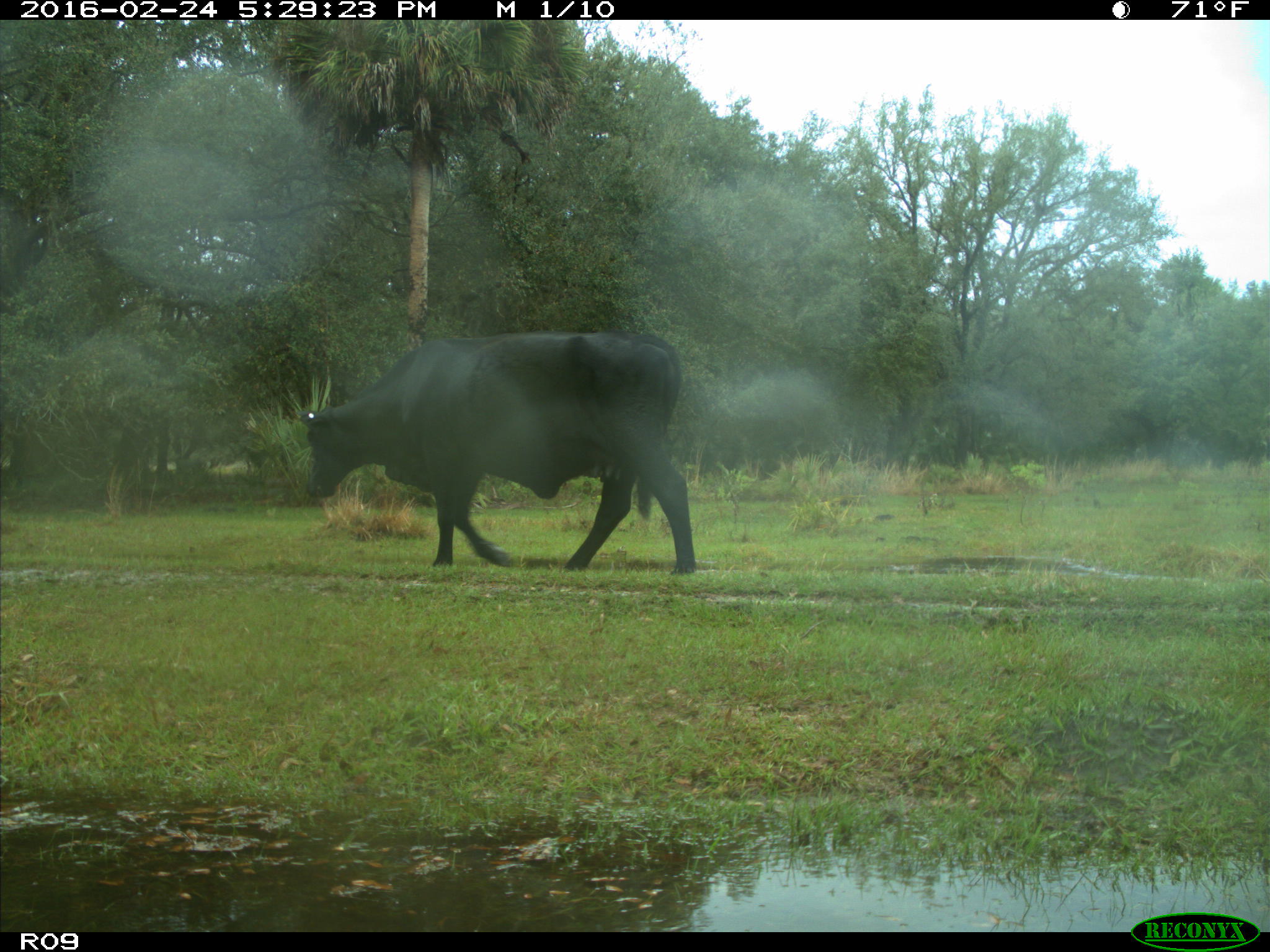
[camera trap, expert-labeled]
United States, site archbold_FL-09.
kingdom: Animalia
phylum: Chordata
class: Mammalia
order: Artiodactyla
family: Bovidae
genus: Bos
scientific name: Bos taurus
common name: domestic cow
Bos taurus (domestic cow).